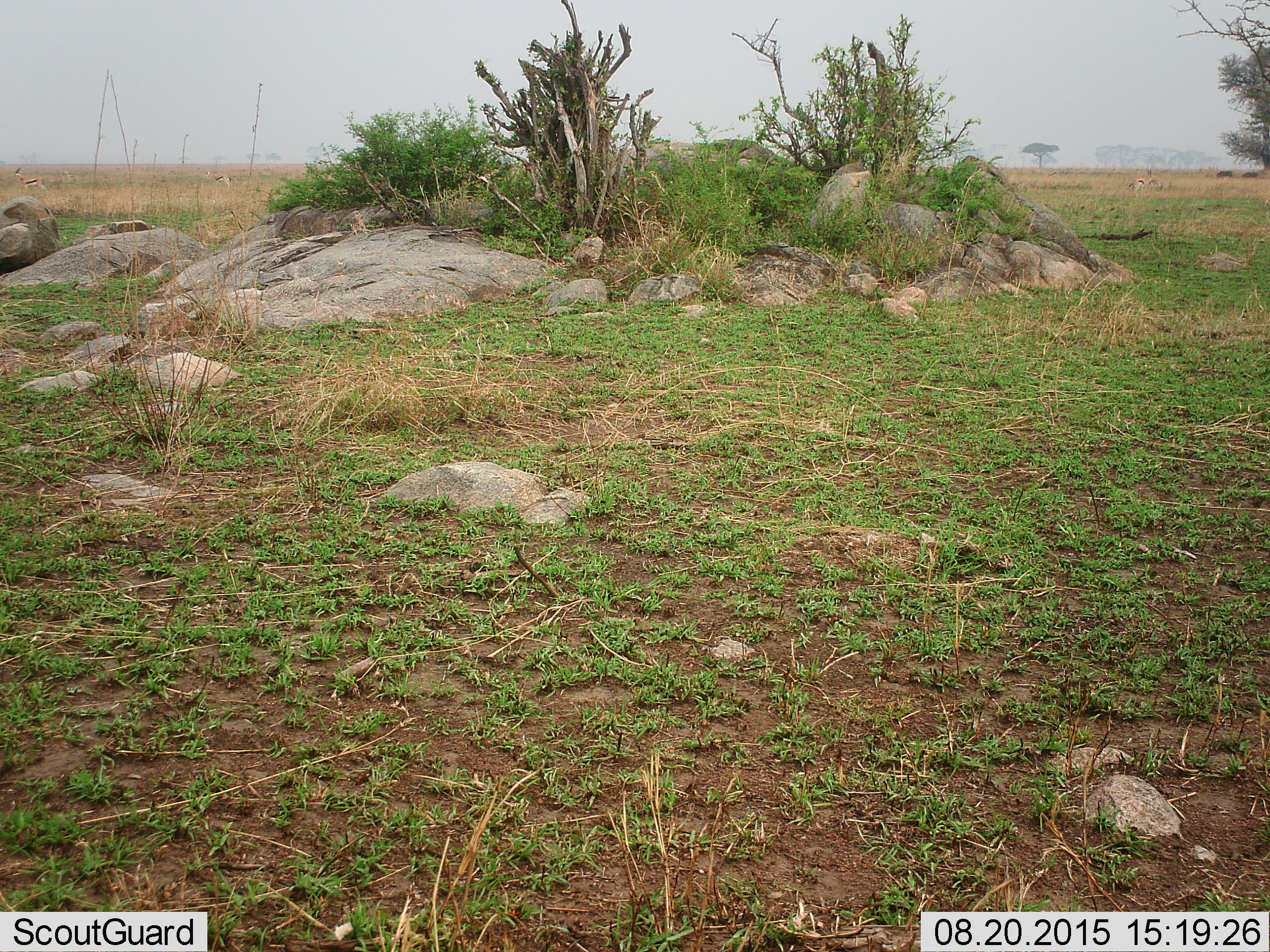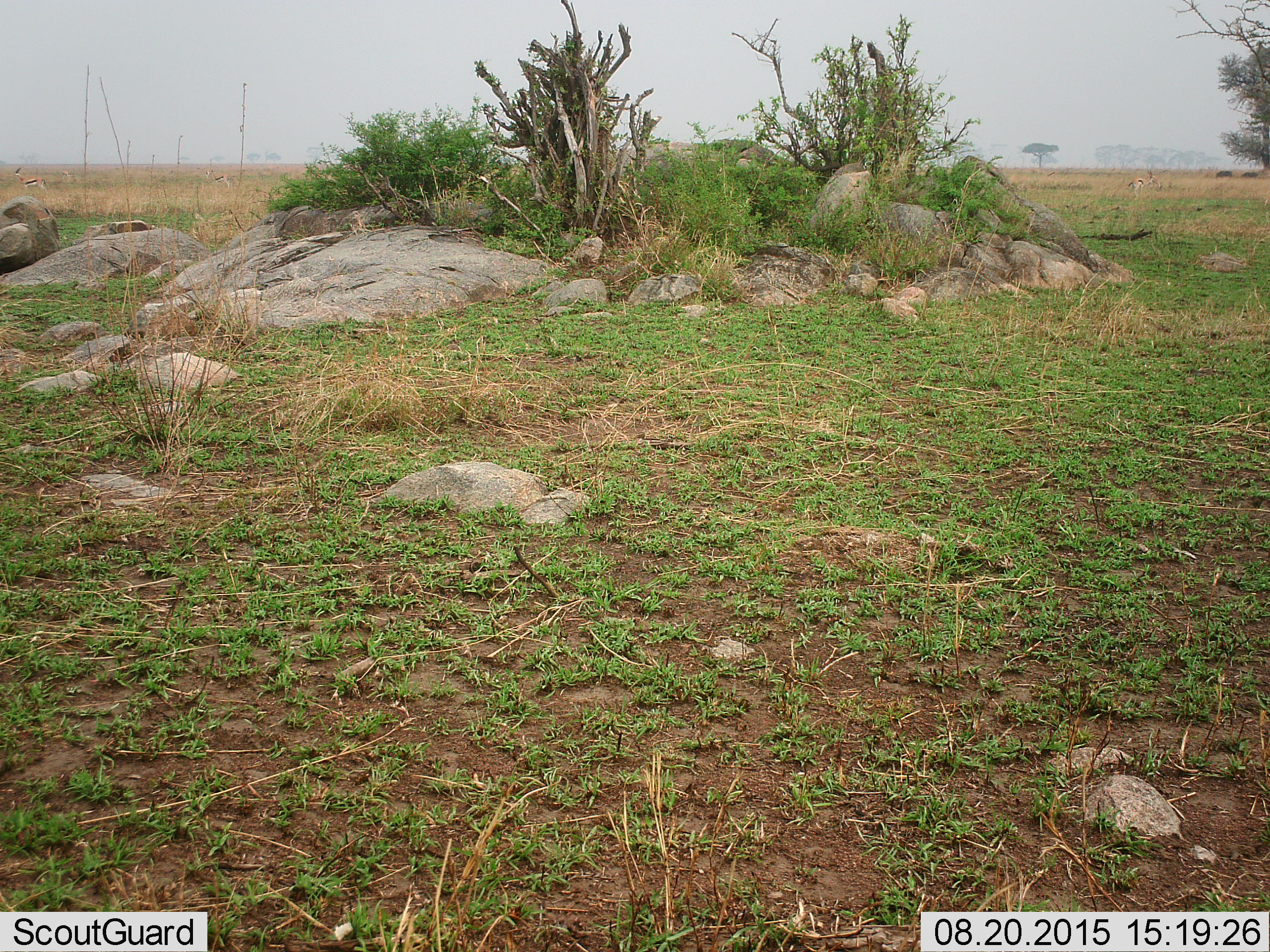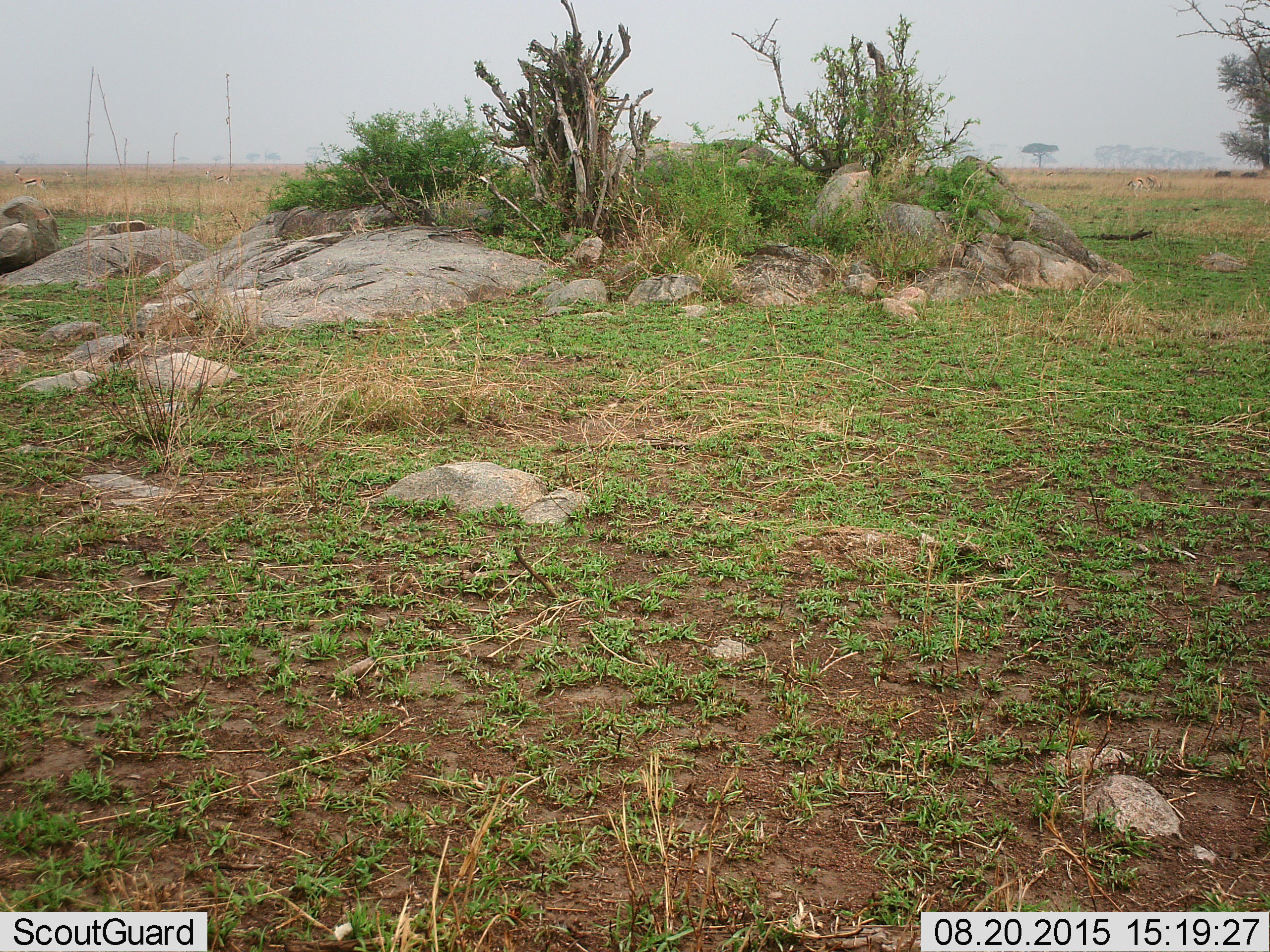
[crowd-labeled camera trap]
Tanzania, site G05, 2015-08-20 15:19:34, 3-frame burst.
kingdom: Animalia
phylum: Chordata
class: Mammalia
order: Artiodactyla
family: Bovidae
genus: Eudorcas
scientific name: Eudorcas thomsonii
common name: thomson's gazelle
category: gazellethomsons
Gazellethomsons (thomson's gazelle) (Eudorcas thomsonii), count 5. Behavior (volunteer vote fractions): standing 67%, resting 17%, moving 17%, interacting 0%. Young present (vote fraction): 0%. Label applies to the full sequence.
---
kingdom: Animalia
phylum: Chordata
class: Mammalia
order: Artiodactyla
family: Suidae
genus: Phacochoerus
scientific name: Phacochoerus africanus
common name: warthog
Warthog (Phacochoerus africanus), count 2. Behavior (volunteer vote fractions): standing 67%, resting 0%, moving 0%, interacting 0%. Young present (vote fraction): 0%. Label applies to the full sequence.